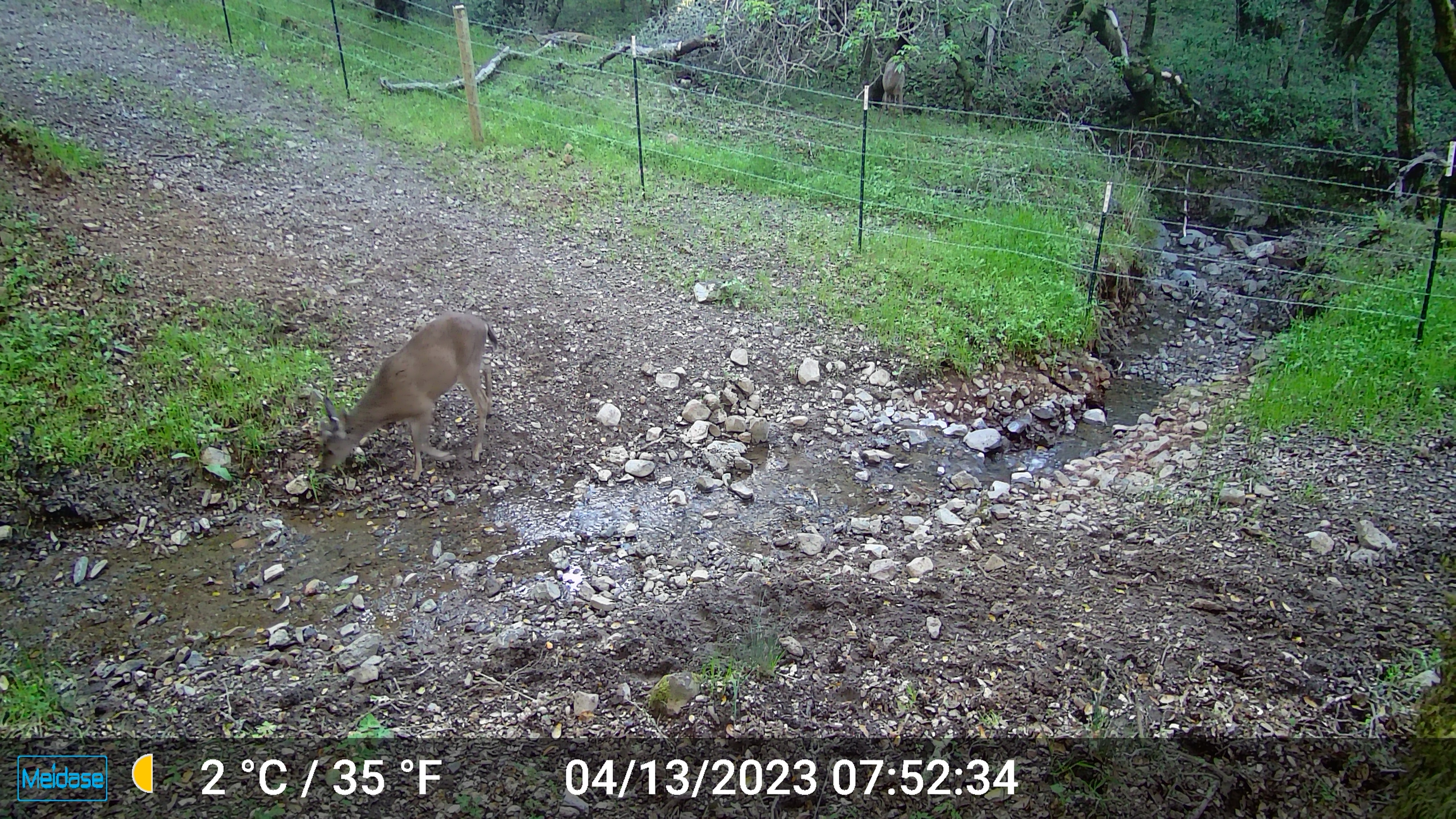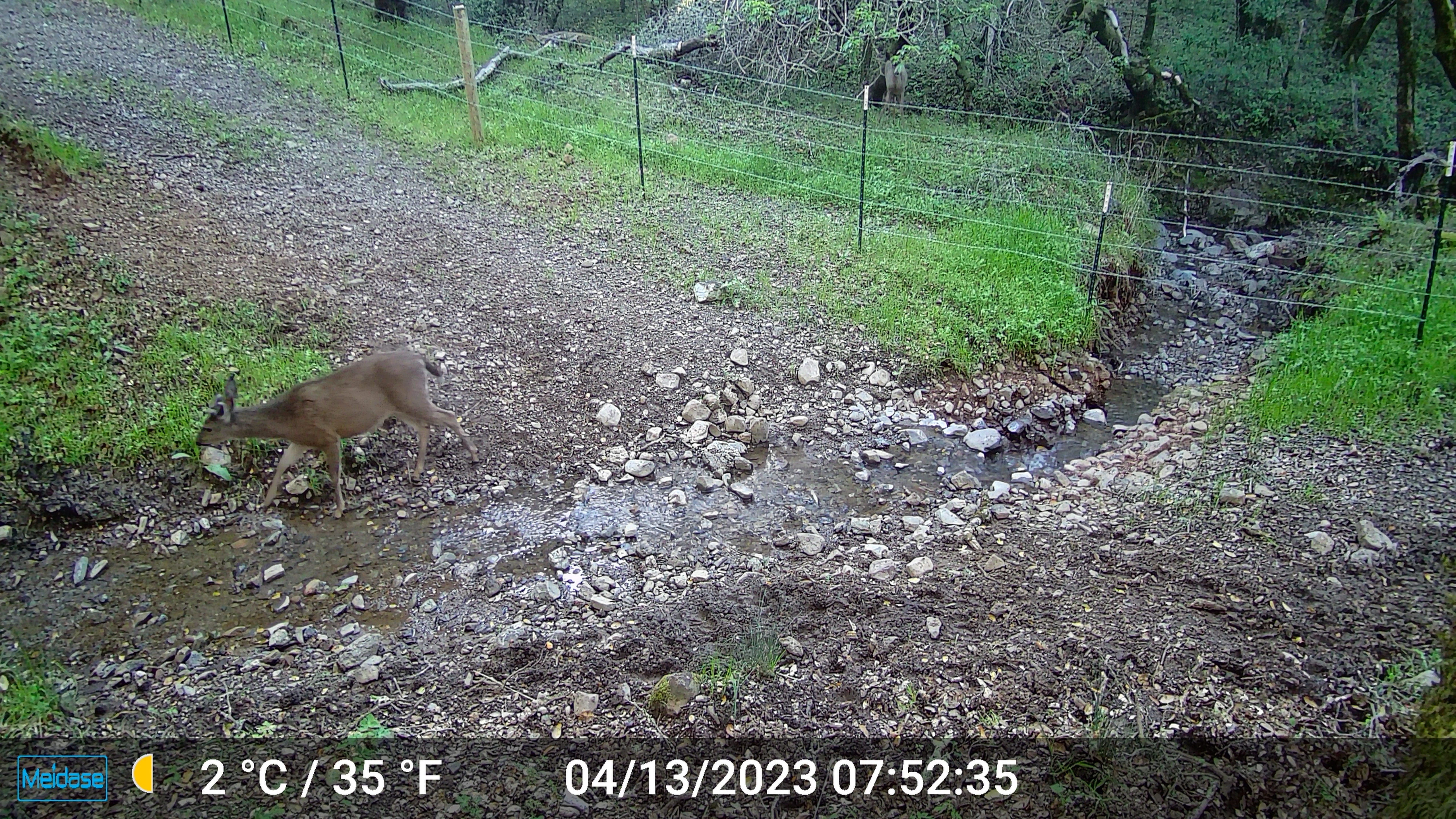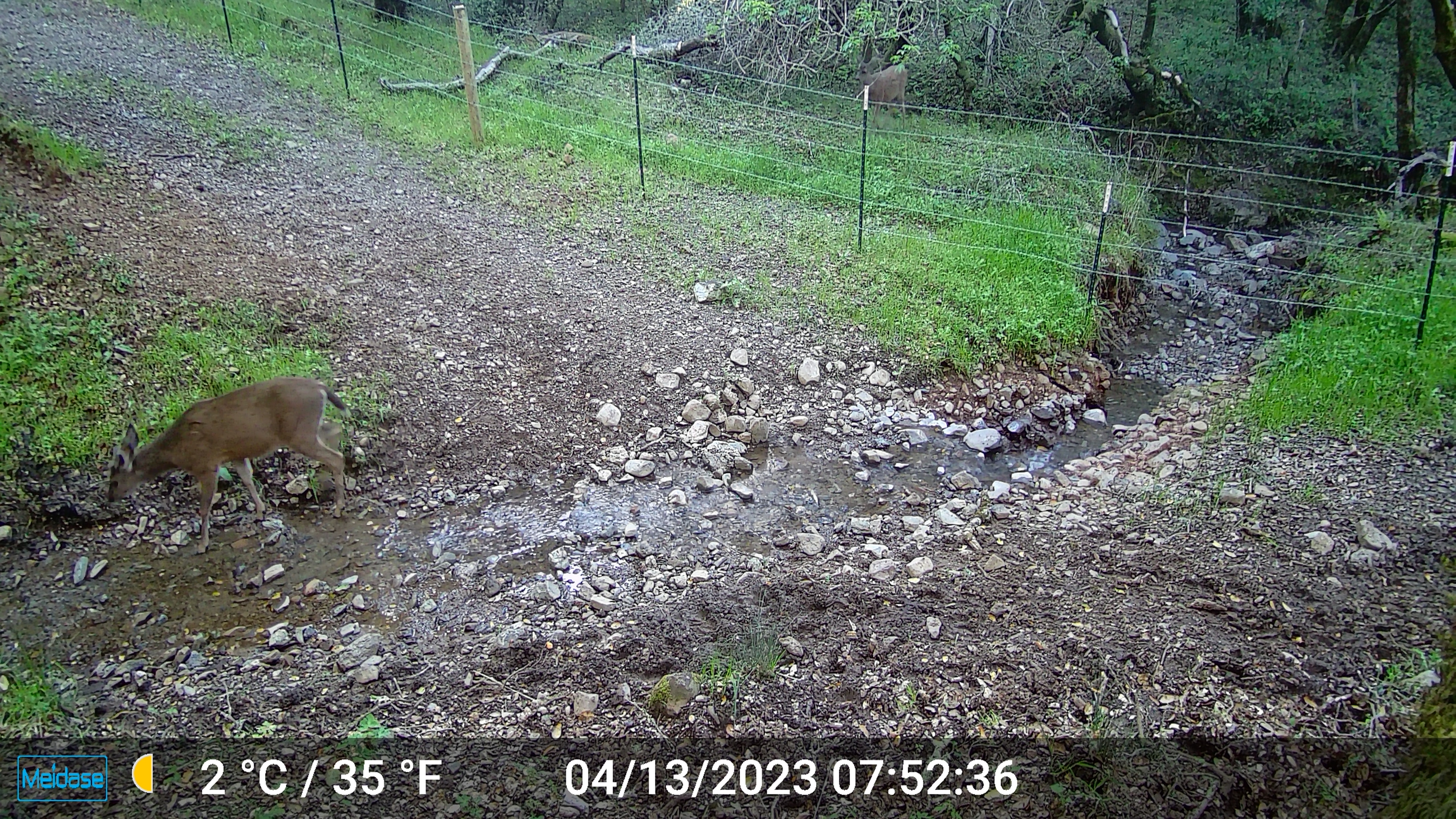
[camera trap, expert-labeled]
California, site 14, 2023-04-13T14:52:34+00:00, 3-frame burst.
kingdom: Animalia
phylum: Chordata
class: Mammalia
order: Artiodactyla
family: Cervidae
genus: Odocoileus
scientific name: Odocoileus hemionus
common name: mule deer